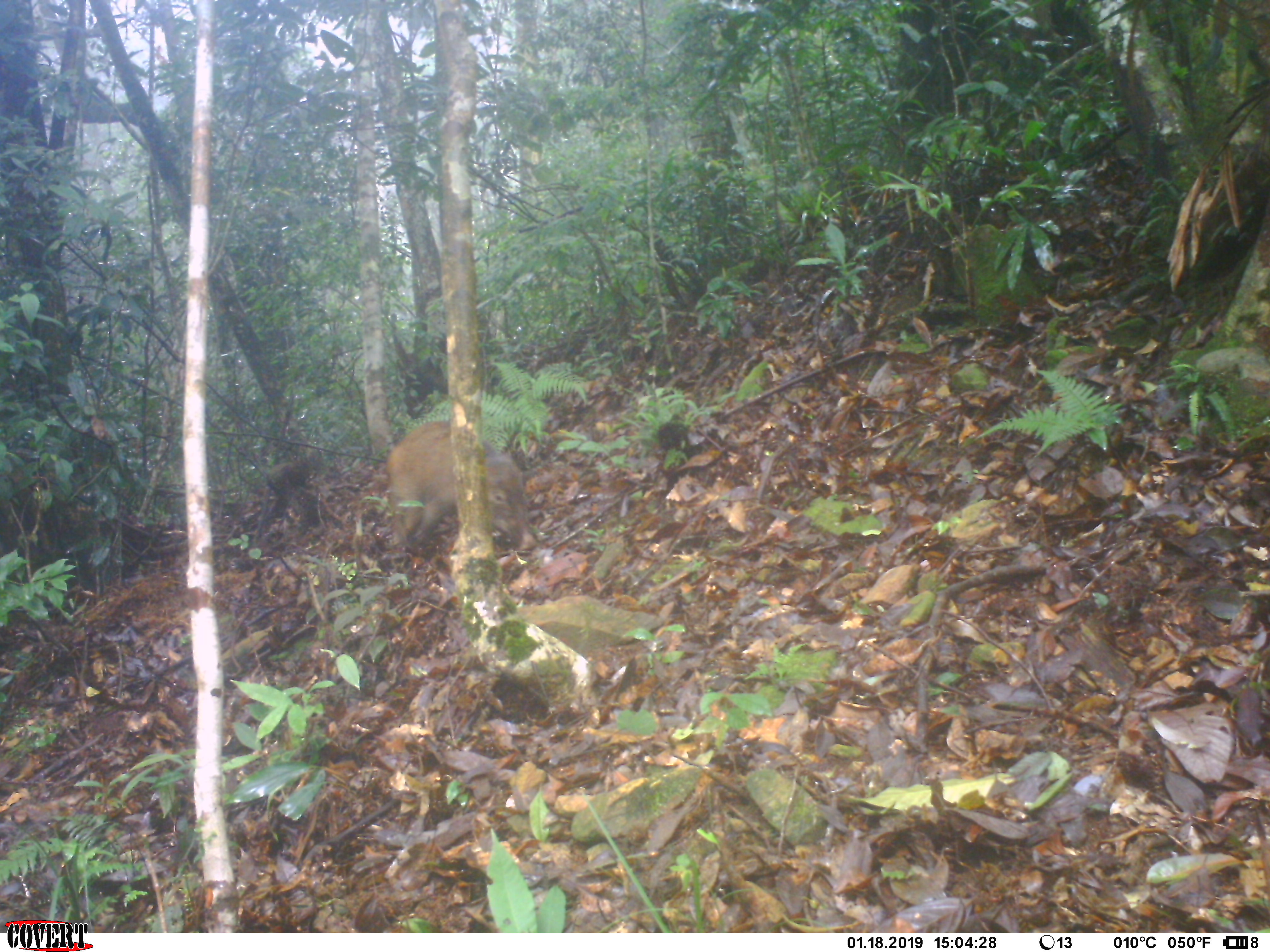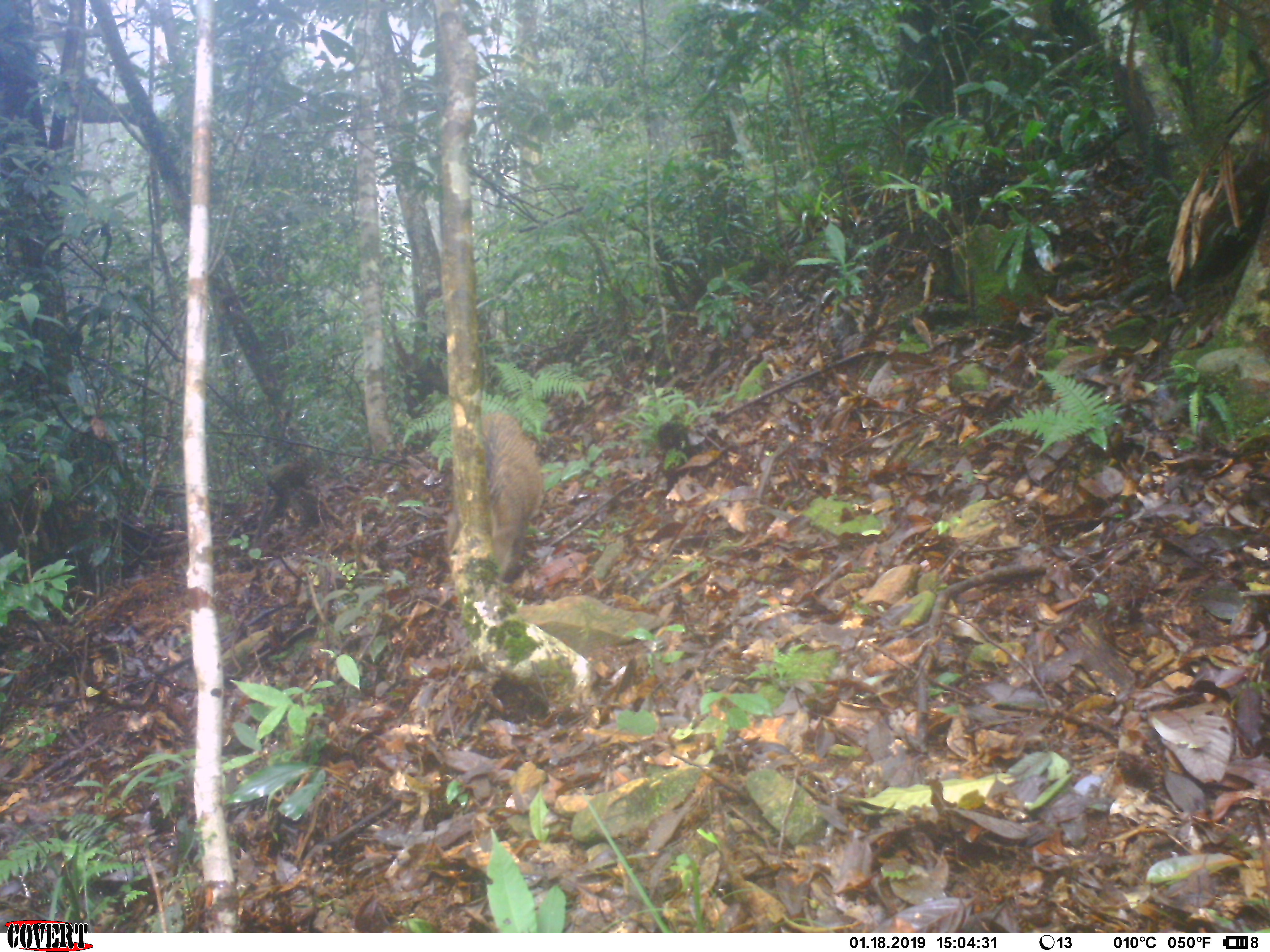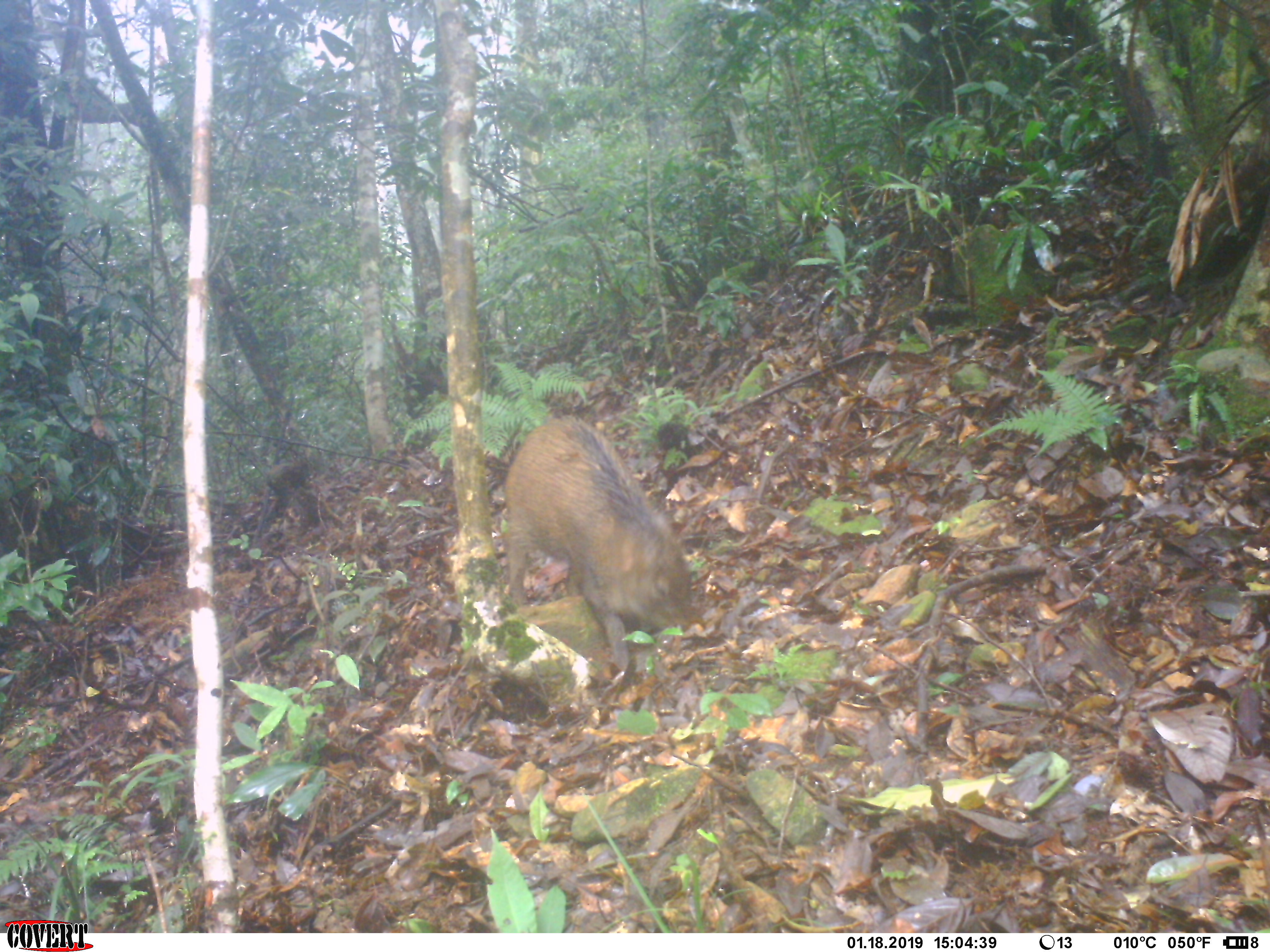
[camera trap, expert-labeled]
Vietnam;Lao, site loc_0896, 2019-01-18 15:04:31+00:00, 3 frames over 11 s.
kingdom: Animalia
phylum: Chordata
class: Mammalia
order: Artiodactyla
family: Suidae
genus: Sus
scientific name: Sus scrofa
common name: eurasian wild pig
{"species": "eurasian wild pig (Sus scrofa)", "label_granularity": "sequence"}